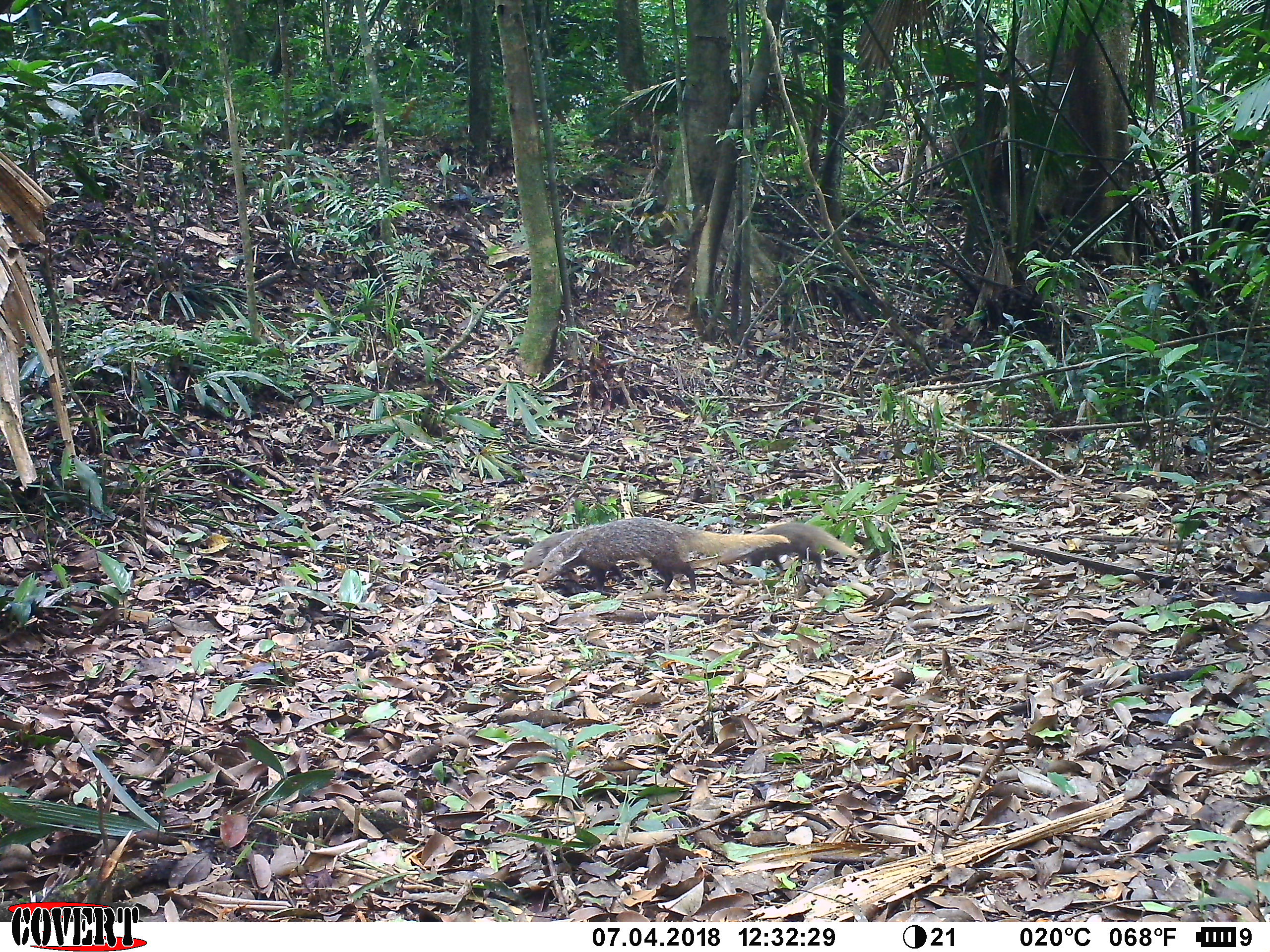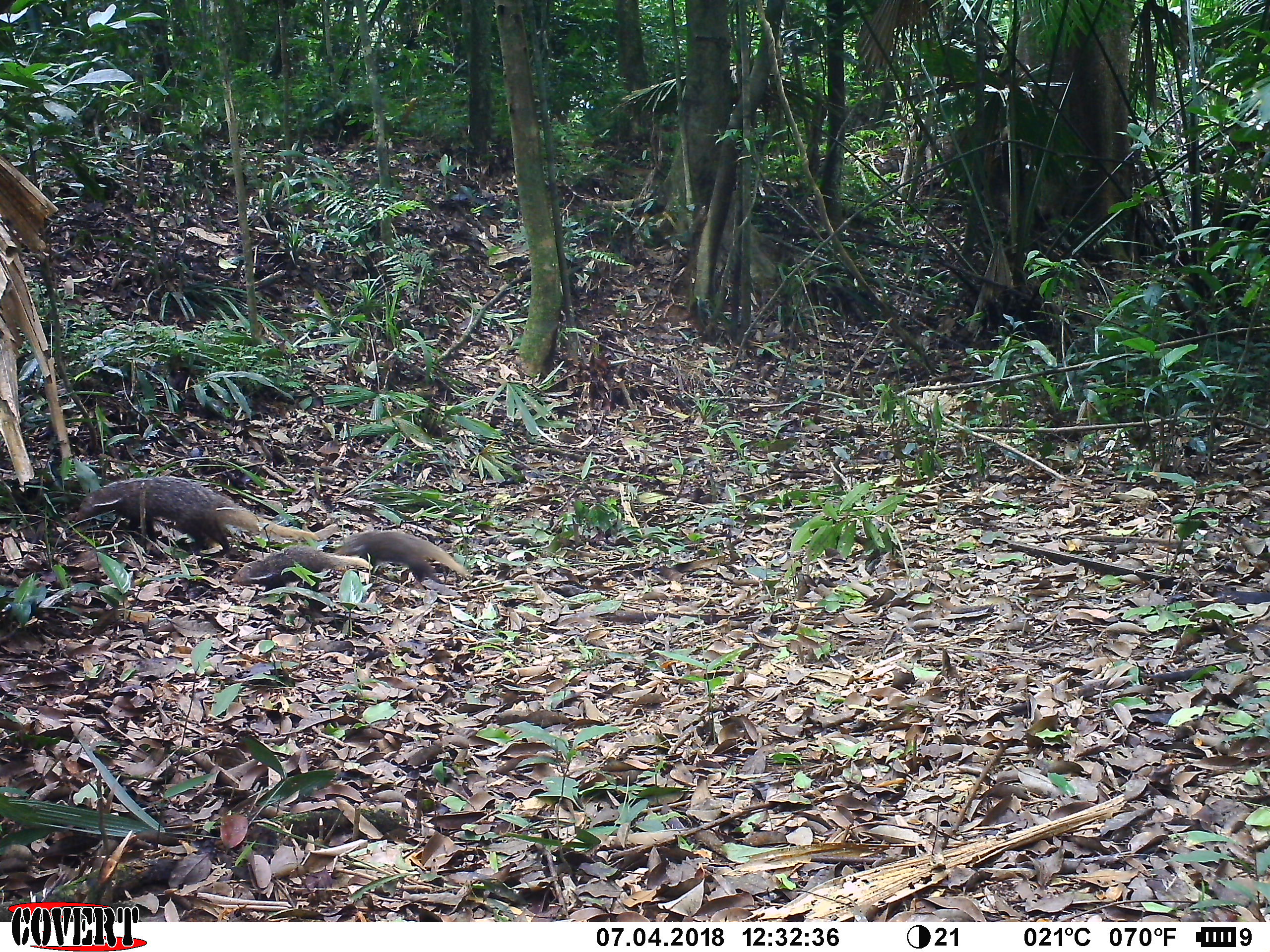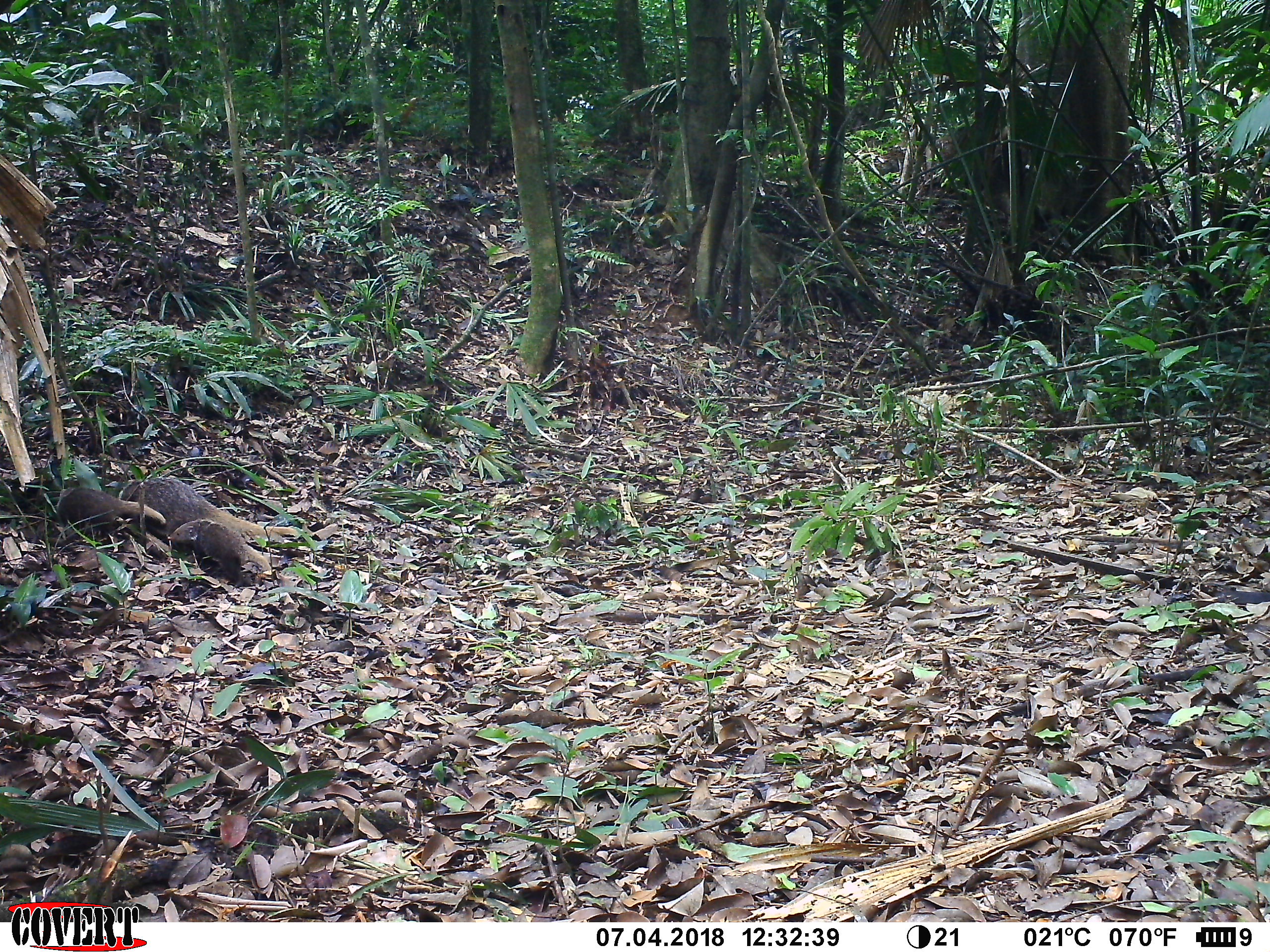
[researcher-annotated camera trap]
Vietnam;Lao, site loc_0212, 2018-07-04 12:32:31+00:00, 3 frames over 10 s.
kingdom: Animalia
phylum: Chordata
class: Mammalia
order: Carnivora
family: Herpestidae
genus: Urva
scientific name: Urva urva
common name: crab-eating mongoose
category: crab eating mongoose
Crab eating mongoose (crab-eating mongoose) (Urva urva). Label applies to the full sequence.